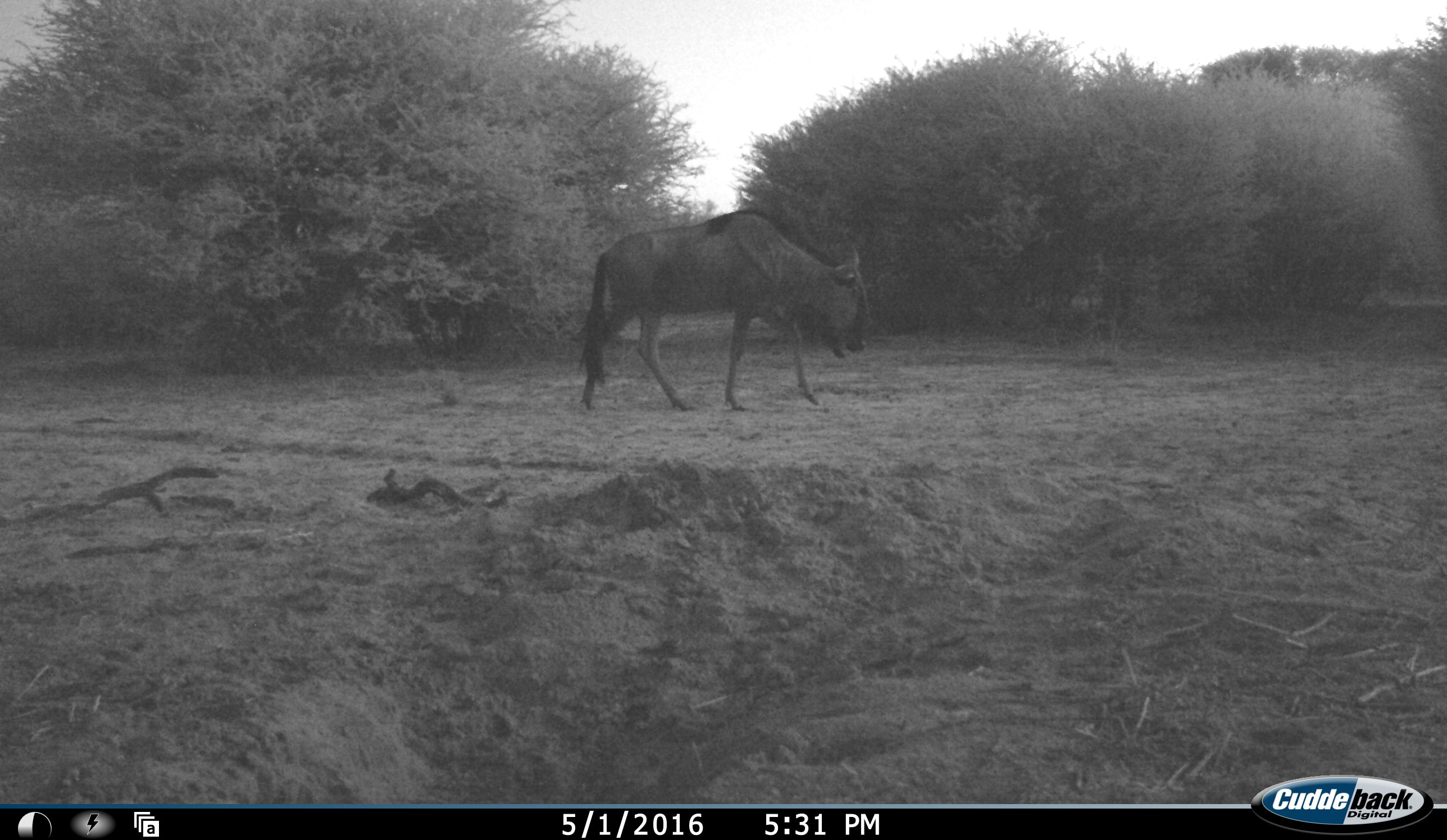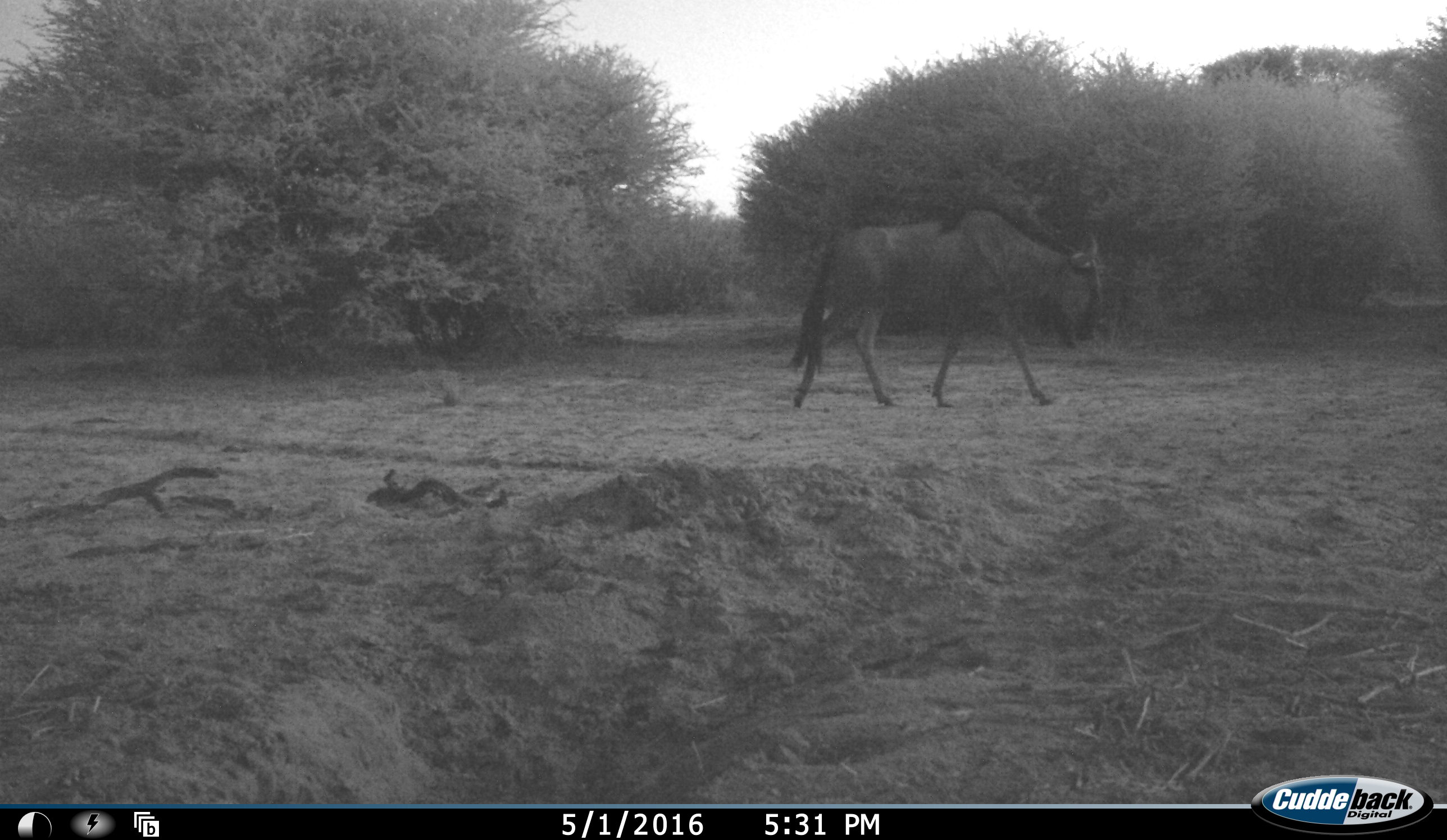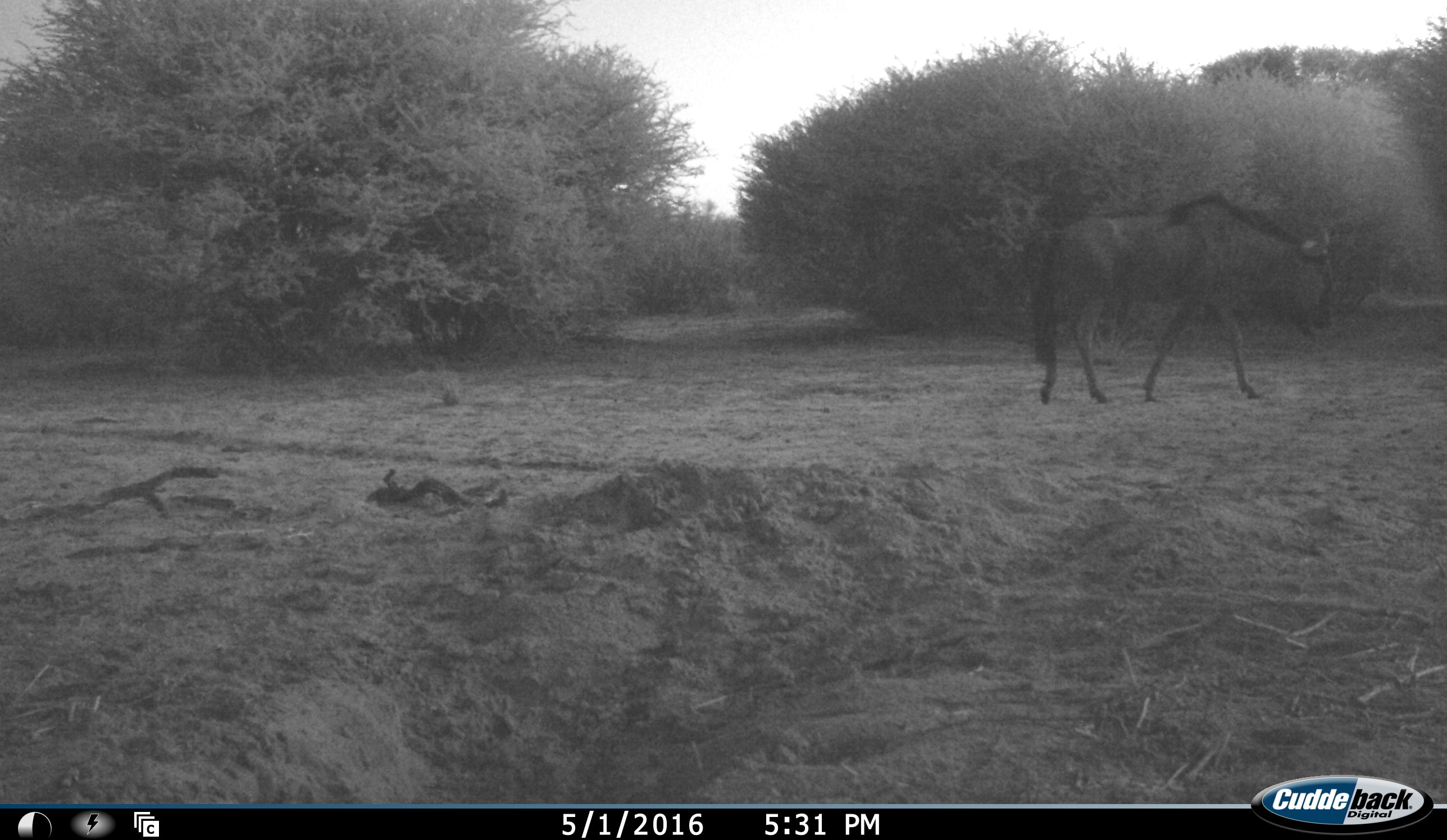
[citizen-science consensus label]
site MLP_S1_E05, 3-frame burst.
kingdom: Animalia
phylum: Chordata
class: Mammalia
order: Artiodactyla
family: Bovidae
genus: Connochaetes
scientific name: Connochaetes taurinus taurinus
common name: blue wildebeest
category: wildebeestblue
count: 1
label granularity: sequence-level